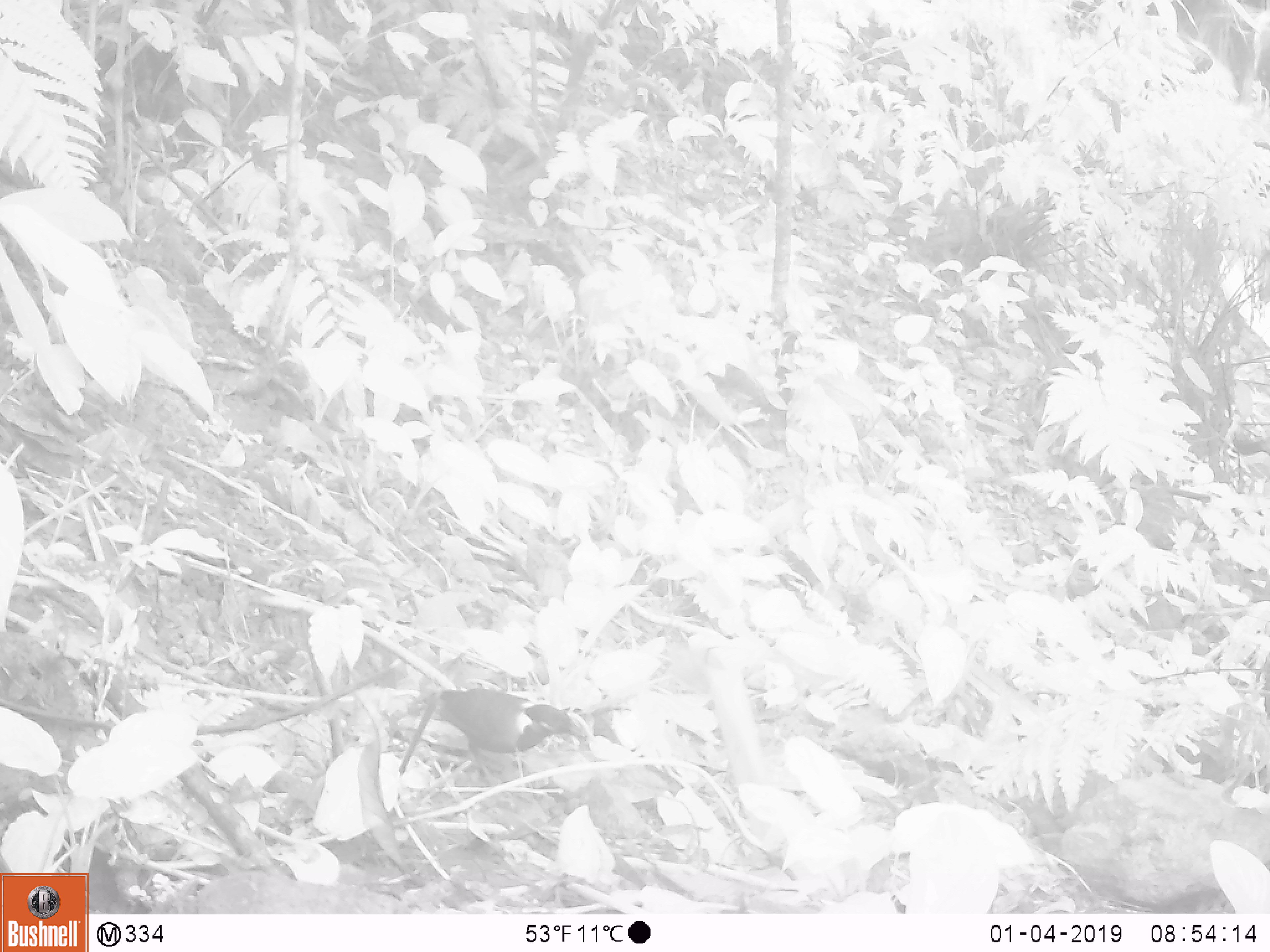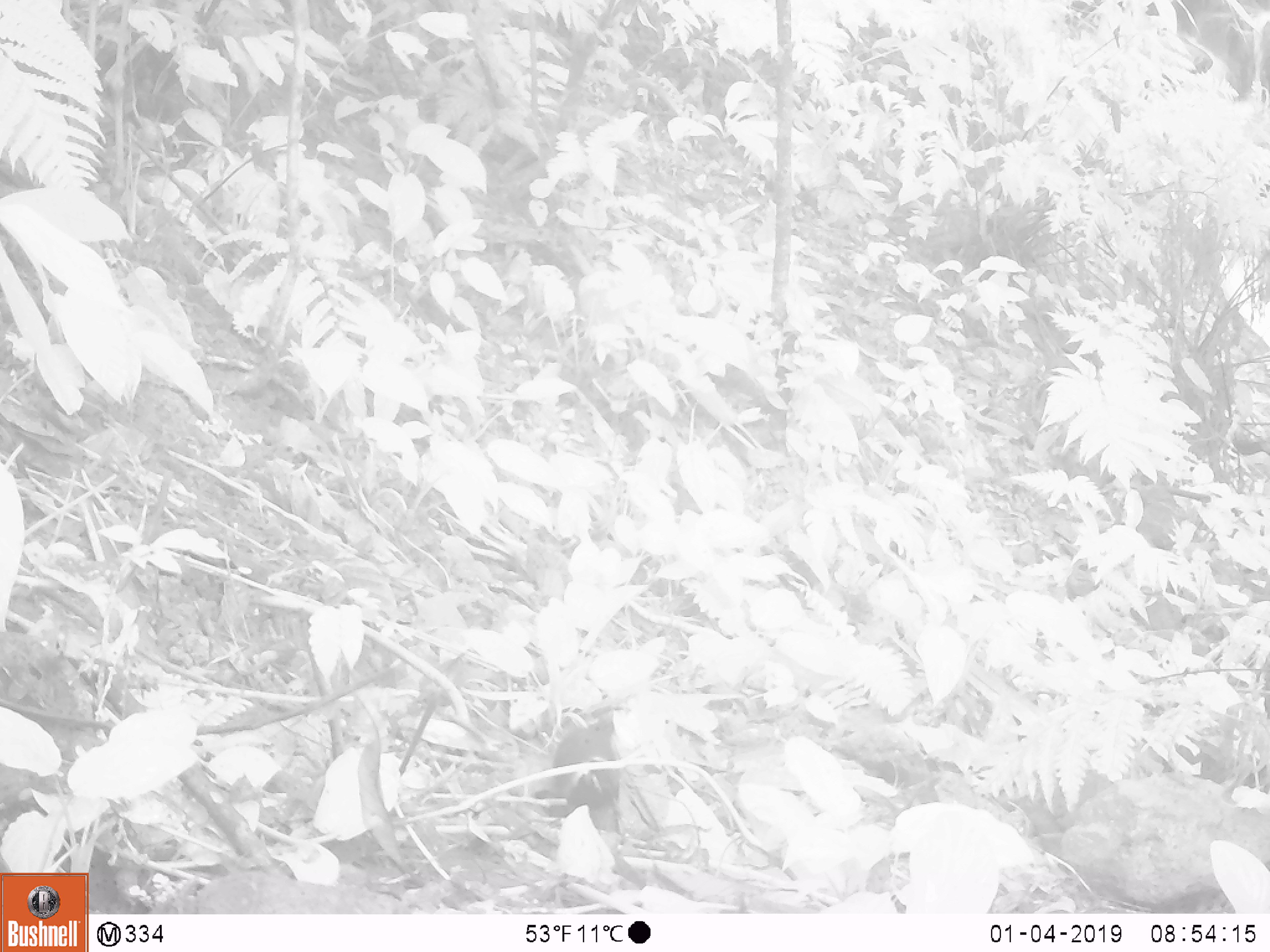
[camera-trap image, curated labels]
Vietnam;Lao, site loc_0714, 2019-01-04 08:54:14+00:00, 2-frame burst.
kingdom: Animalia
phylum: Chordata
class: Aves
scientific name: Aves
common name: bird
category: unidentified bird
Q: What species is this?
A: Unidentified bird (bird) (Aves).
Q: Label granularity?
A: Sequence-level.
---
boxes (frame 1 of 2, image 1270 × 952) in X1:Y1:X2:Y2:
unidentified bird: 419:687:585:778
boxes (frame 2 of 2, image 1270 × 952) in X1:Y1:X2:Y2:
unidentified bird: 534:705:624:817